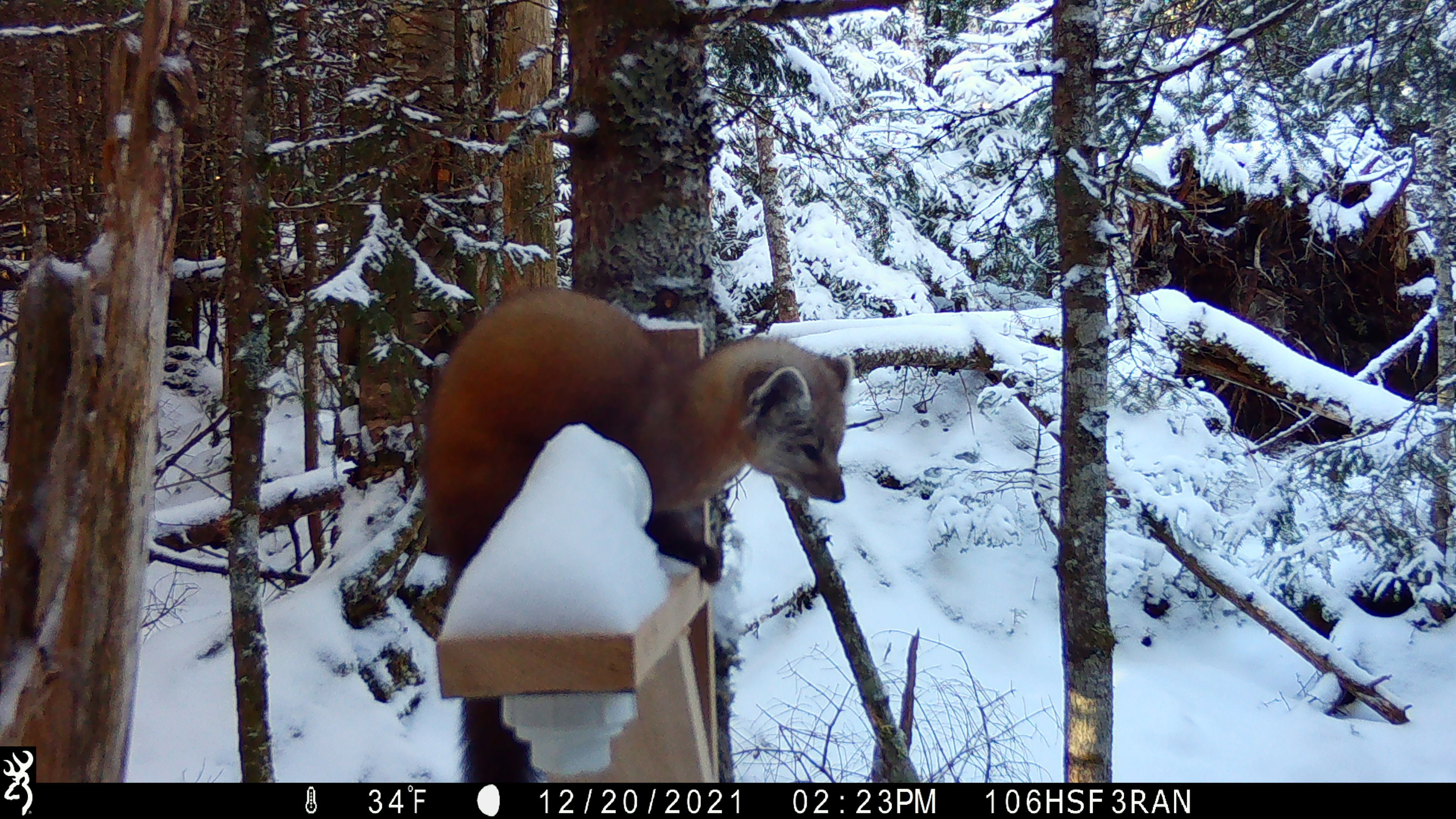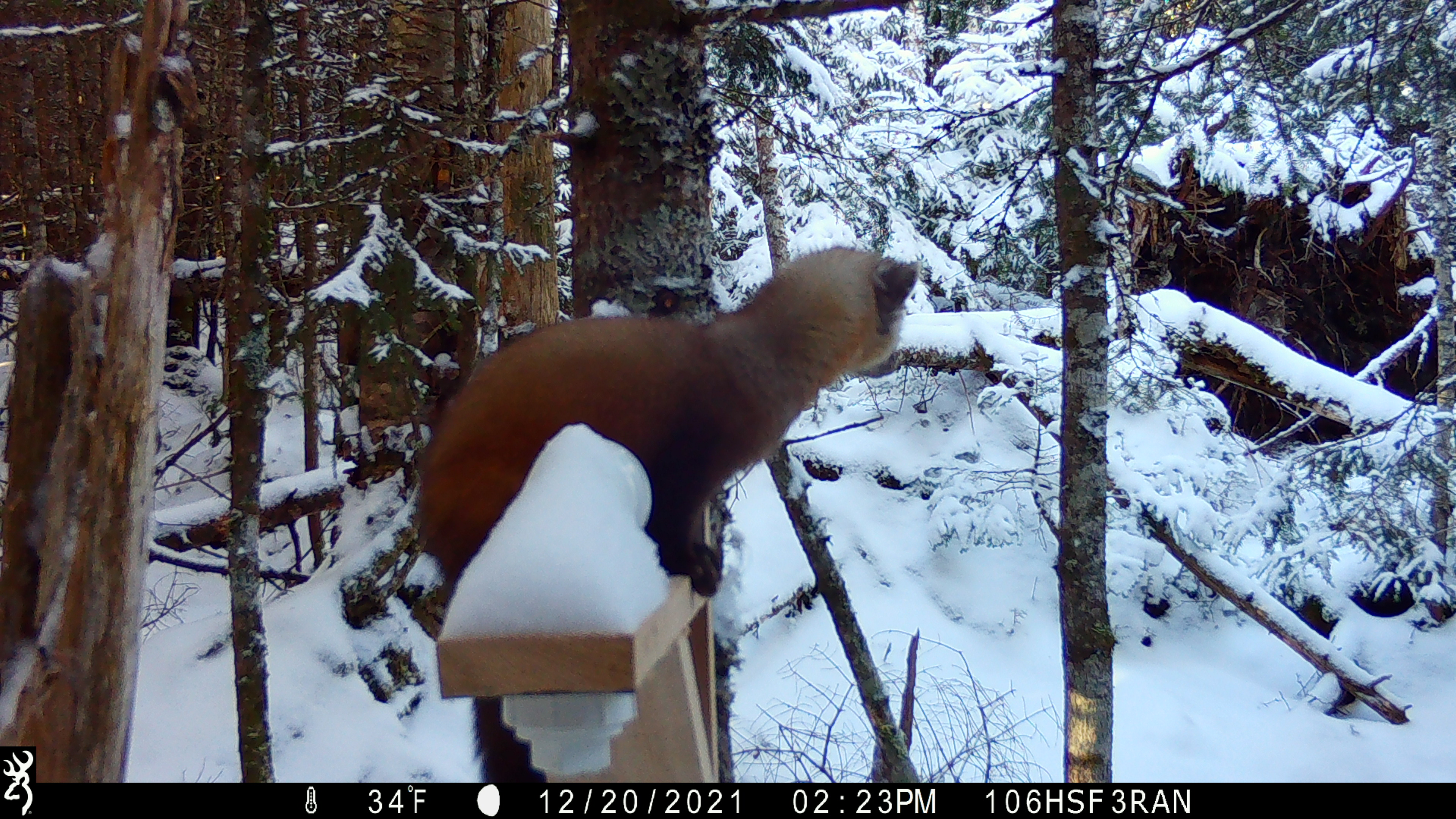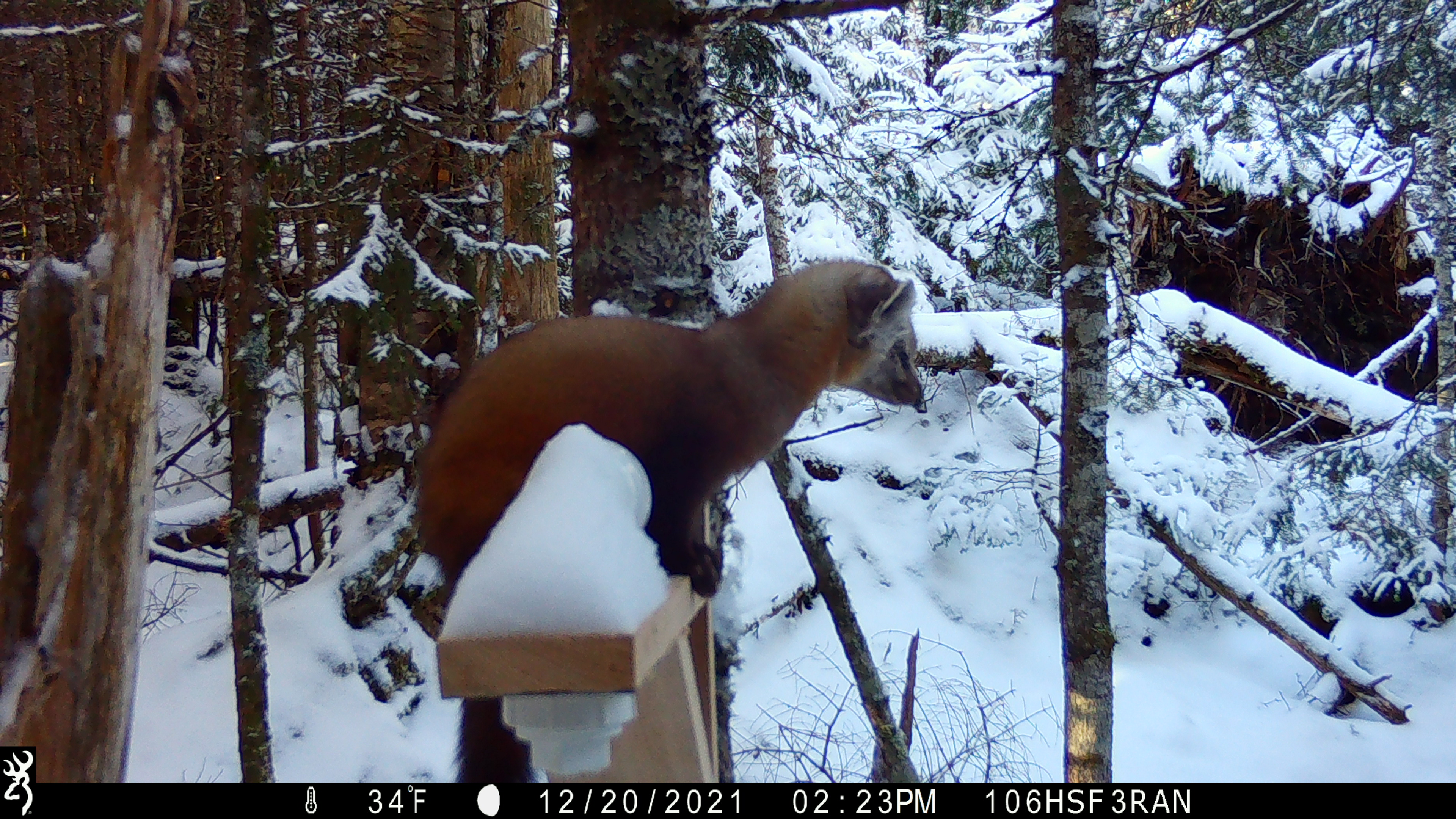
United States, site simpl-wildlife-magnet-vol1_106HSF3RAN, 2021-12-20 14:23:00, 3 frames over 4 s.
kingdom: Animalia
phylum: Chordata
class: Mammalia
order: Carnivora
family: Mustelidae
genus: Martes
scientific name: Martes americana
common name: american marten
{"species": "american marten (Martes americana)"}